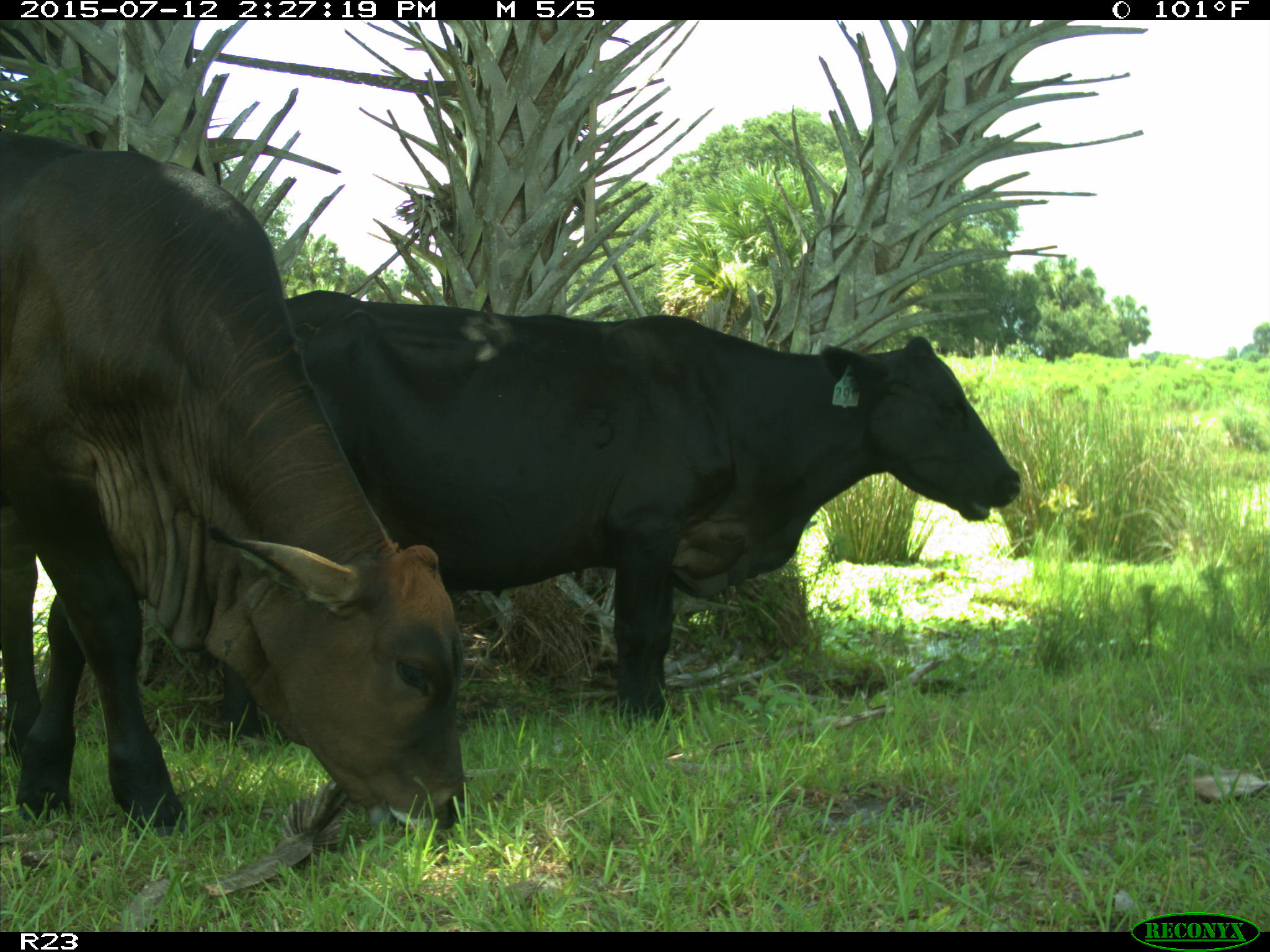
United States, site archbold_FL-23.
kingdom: Animalia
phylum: Chordata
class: Mammalia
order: Artiodactyla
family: Bovidae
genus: Bos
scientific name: Bos taurus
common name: domestic cow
Bos taurus (domestic cow).